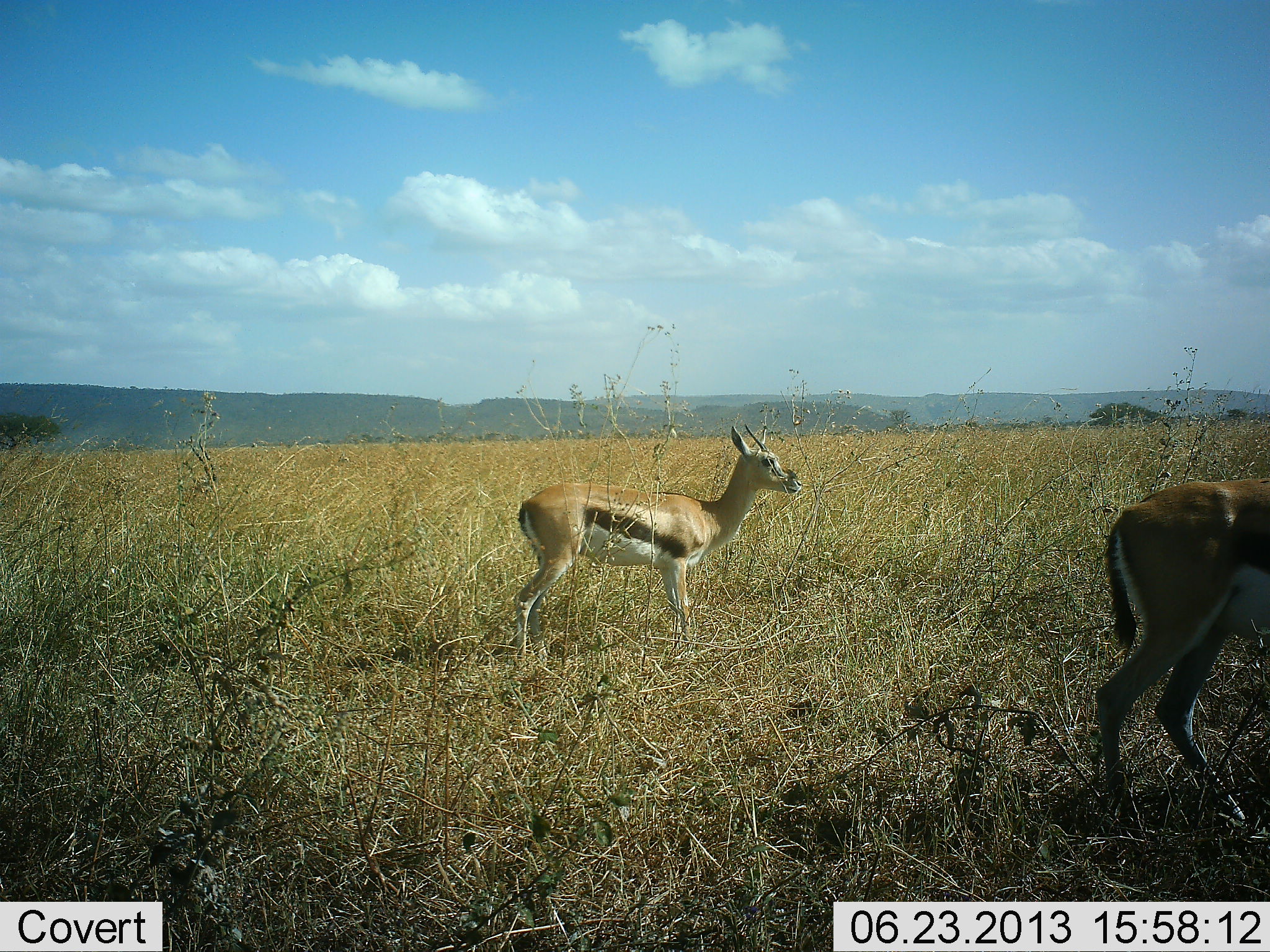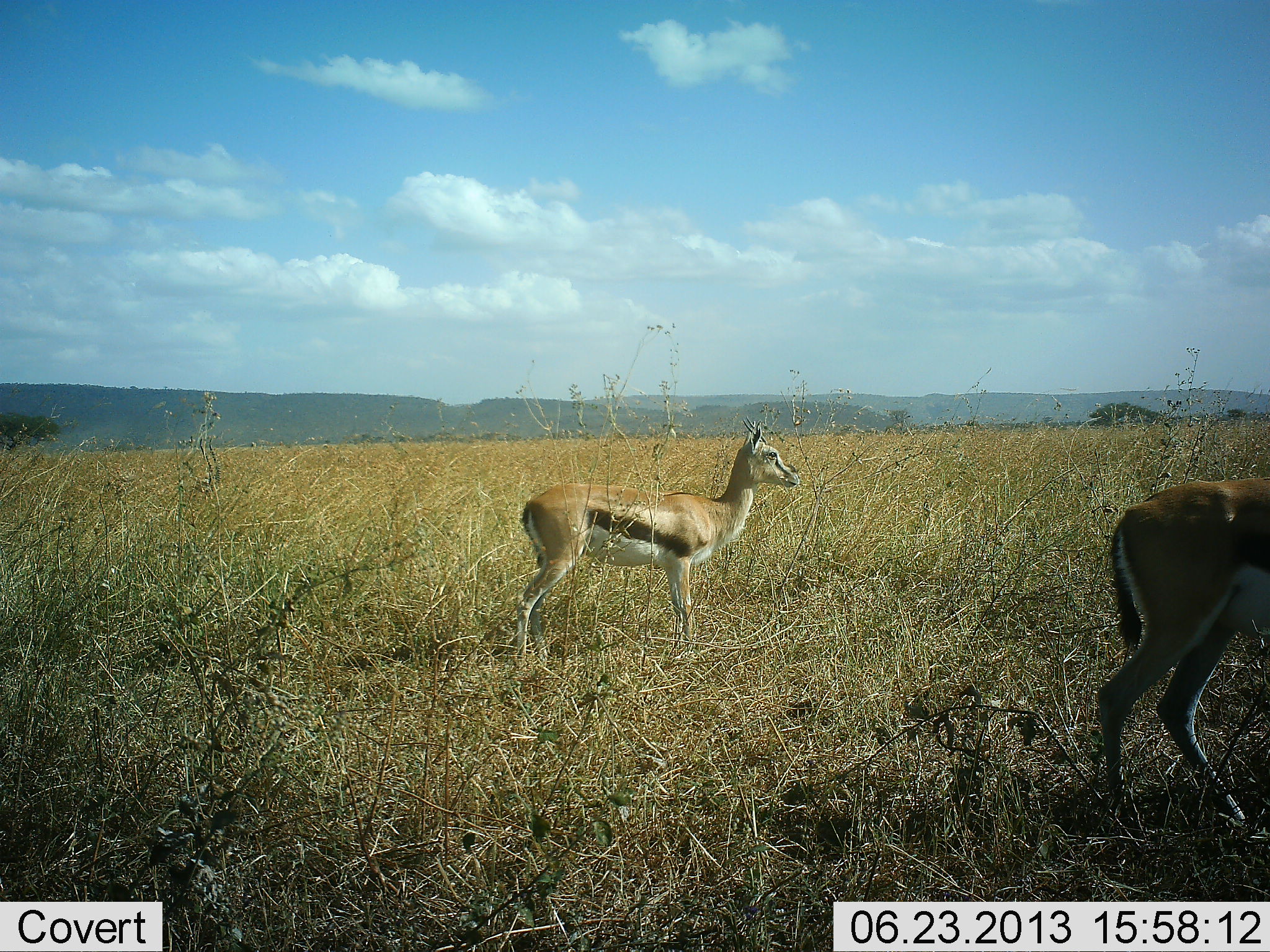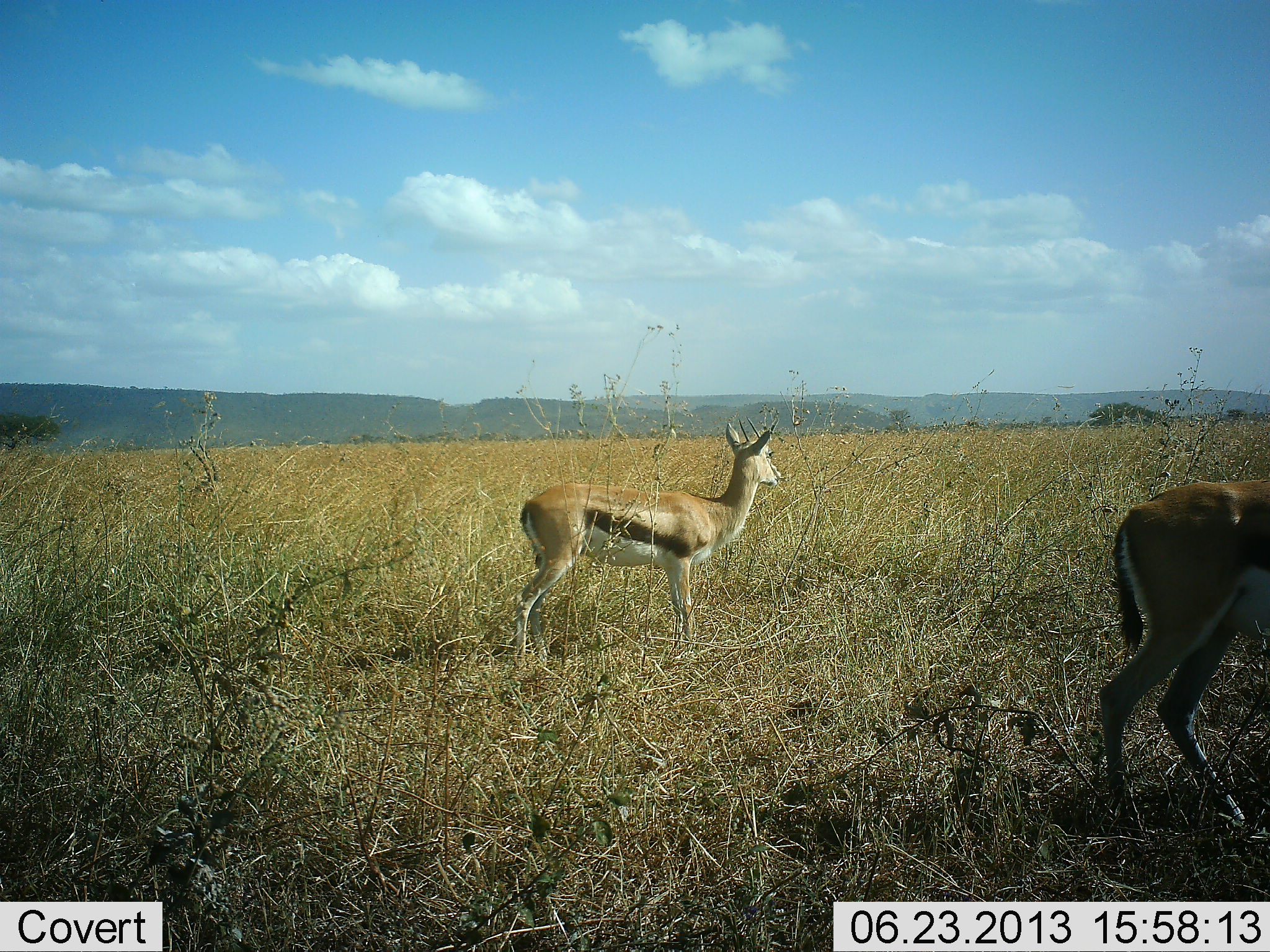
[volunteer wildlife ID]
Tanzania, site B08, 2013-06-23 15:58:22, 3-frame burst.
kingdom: Animalia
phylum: Chordata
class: Mammalia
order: Artiodactyla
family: Bovidae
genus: Eudorcas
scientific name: Eudorcas thomsonii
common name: thomson's gazelle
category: gazellethomsons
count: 2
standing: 100%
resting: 0%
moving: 10%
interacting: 0%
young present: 10%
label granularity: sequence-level